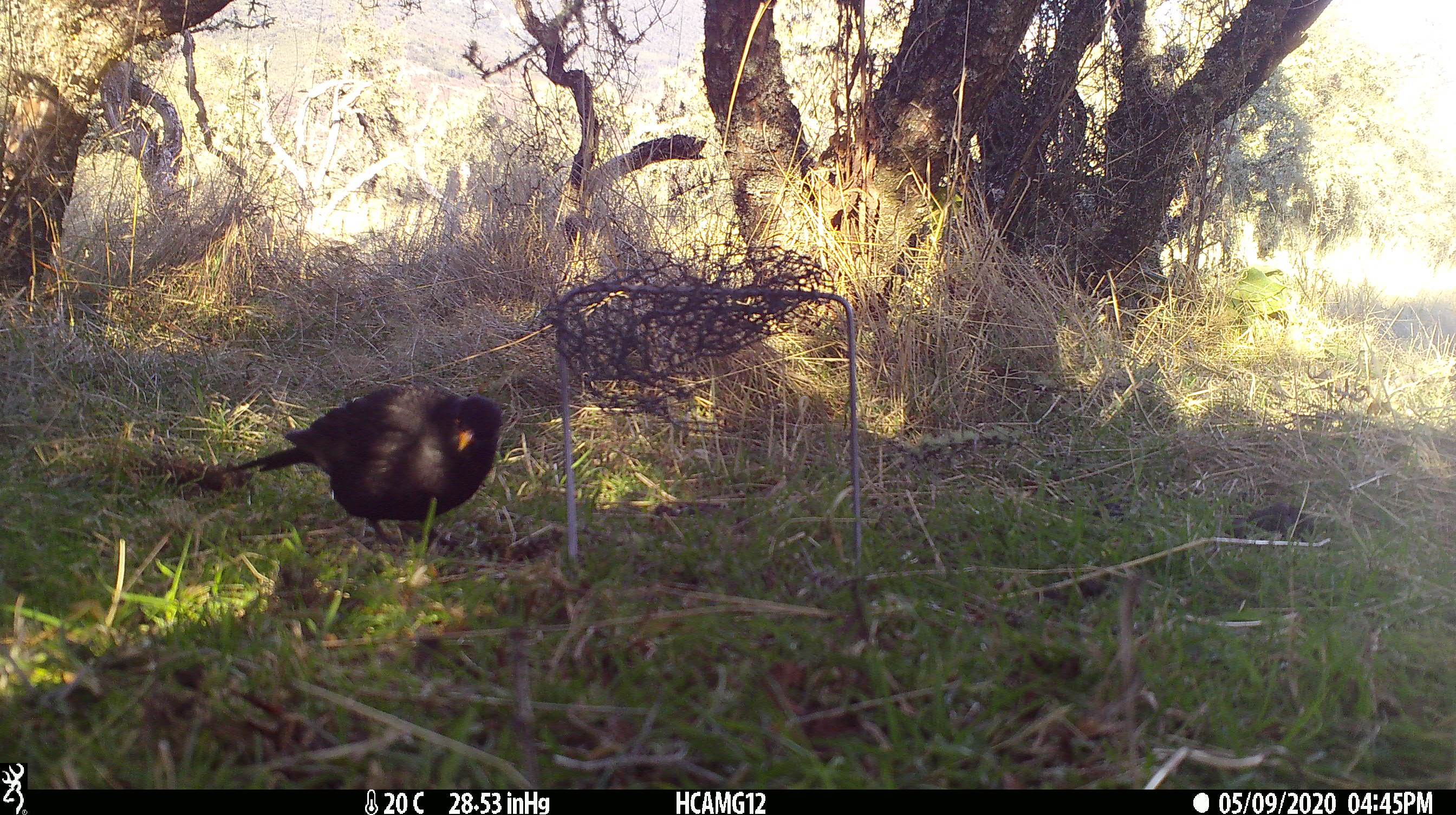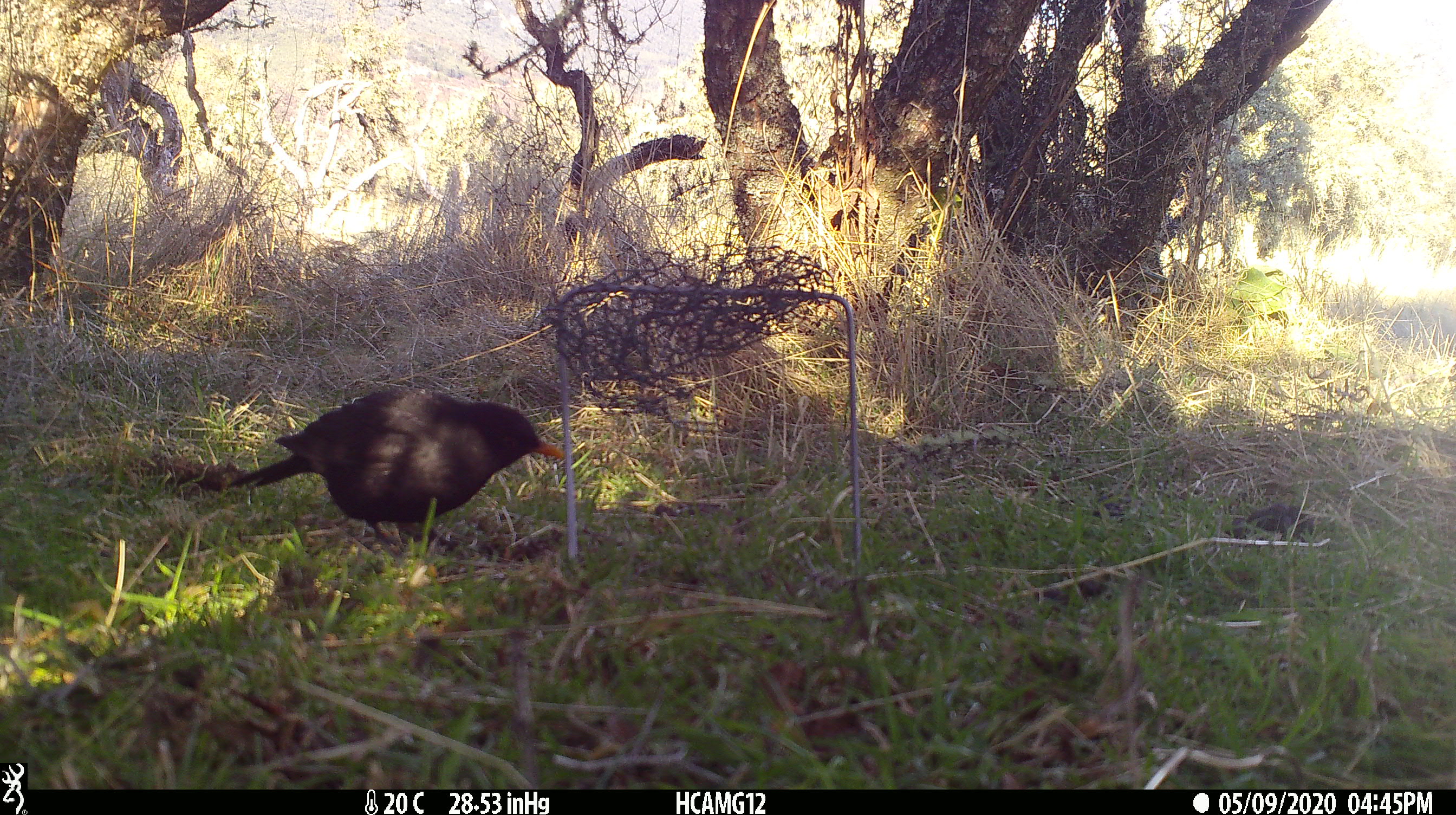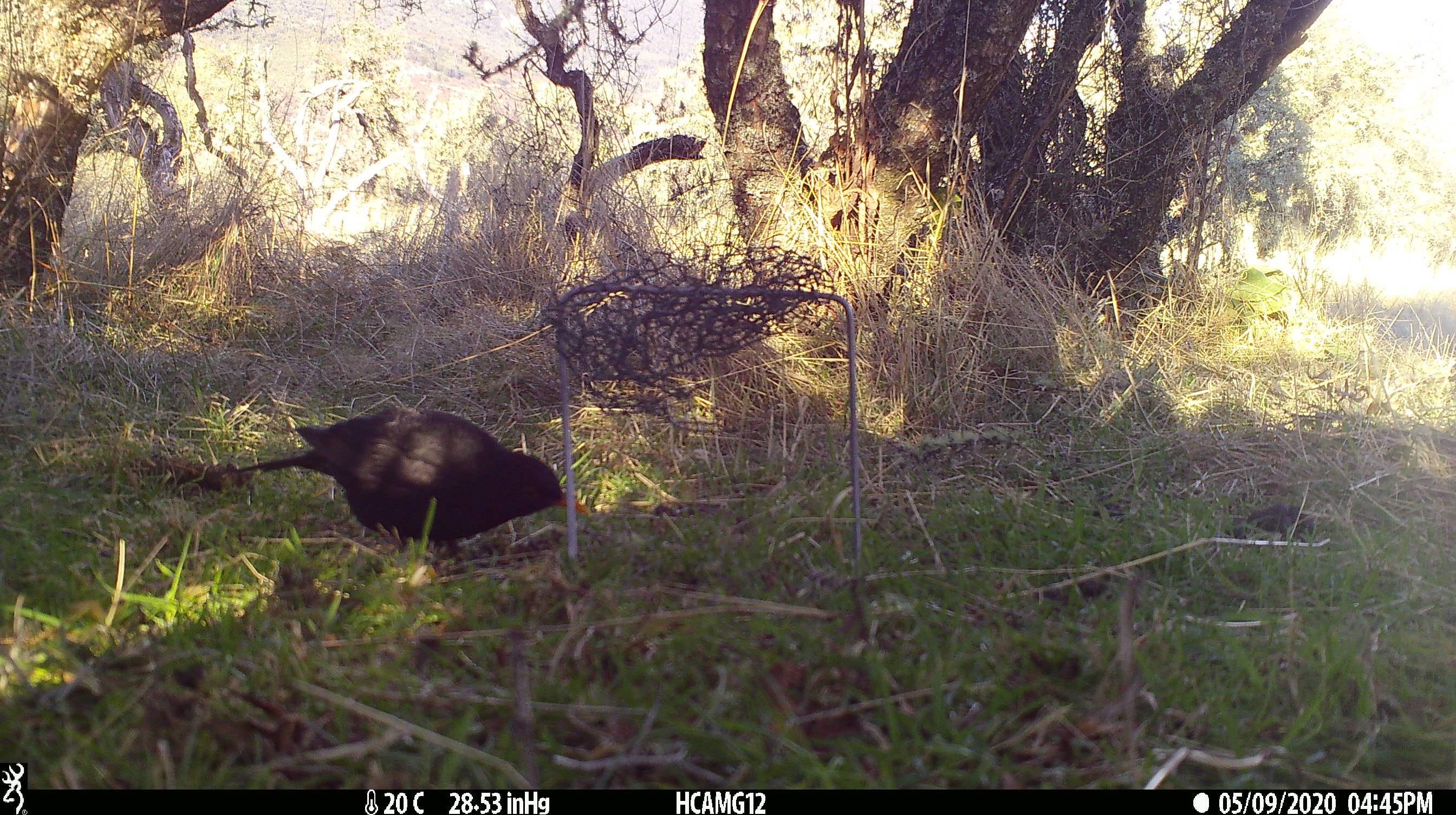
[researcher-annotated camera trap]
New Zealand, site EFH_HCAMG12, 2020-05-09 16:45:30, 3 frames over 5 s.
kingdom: Animalia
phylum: Chordata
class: Aves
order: Passeriformes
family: Turdidae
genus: Turdus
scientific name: Turdus merula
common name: eurasian blackbird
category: blackbird